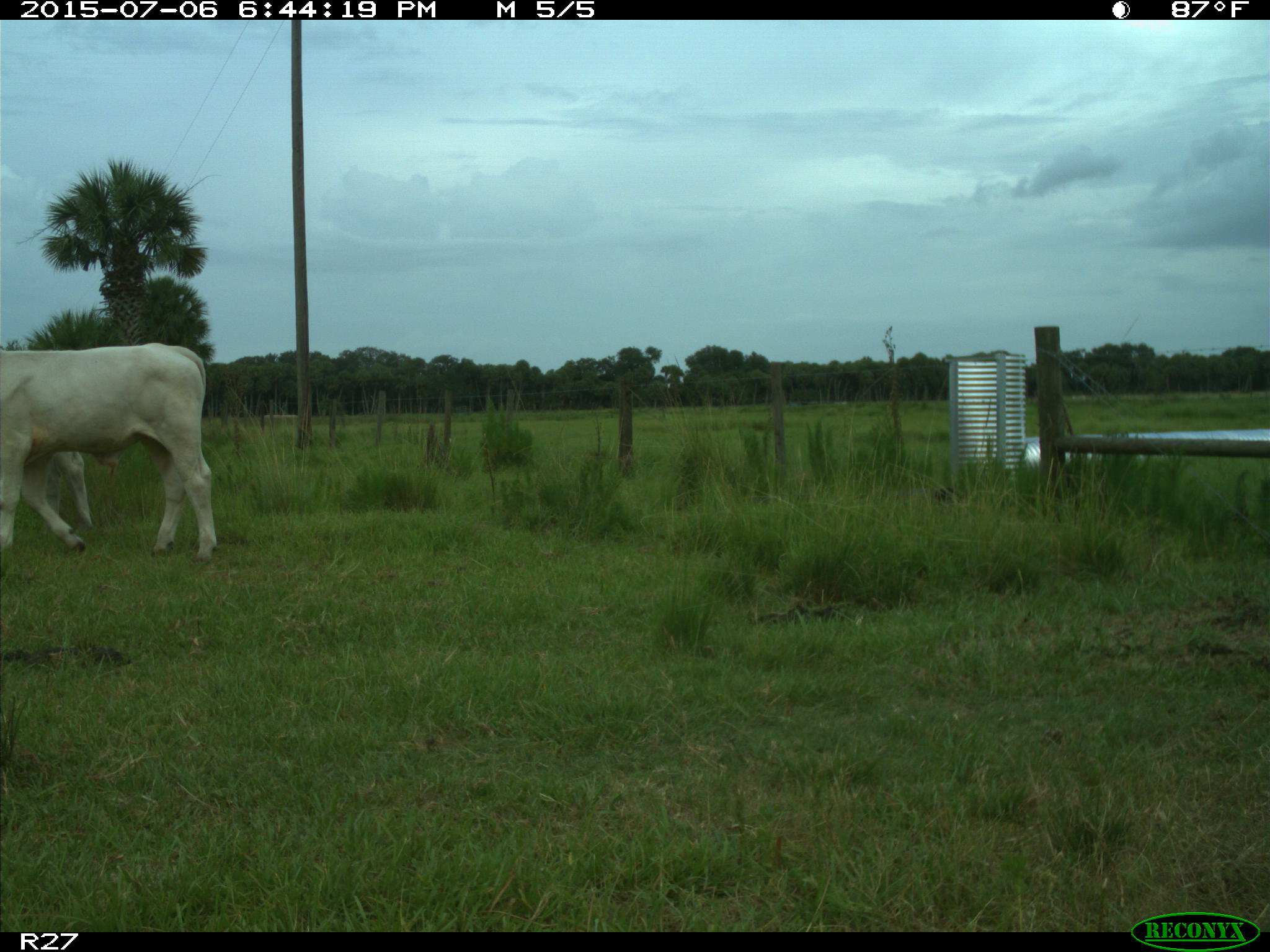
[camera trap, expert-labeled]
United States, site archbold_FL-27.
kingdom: Animalia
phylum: Chordata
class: Mammalia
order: Artiodactyla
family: Bovidae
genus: Bos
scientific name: Bos taurus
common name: domestic cow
Bos taurus (domestic cow).